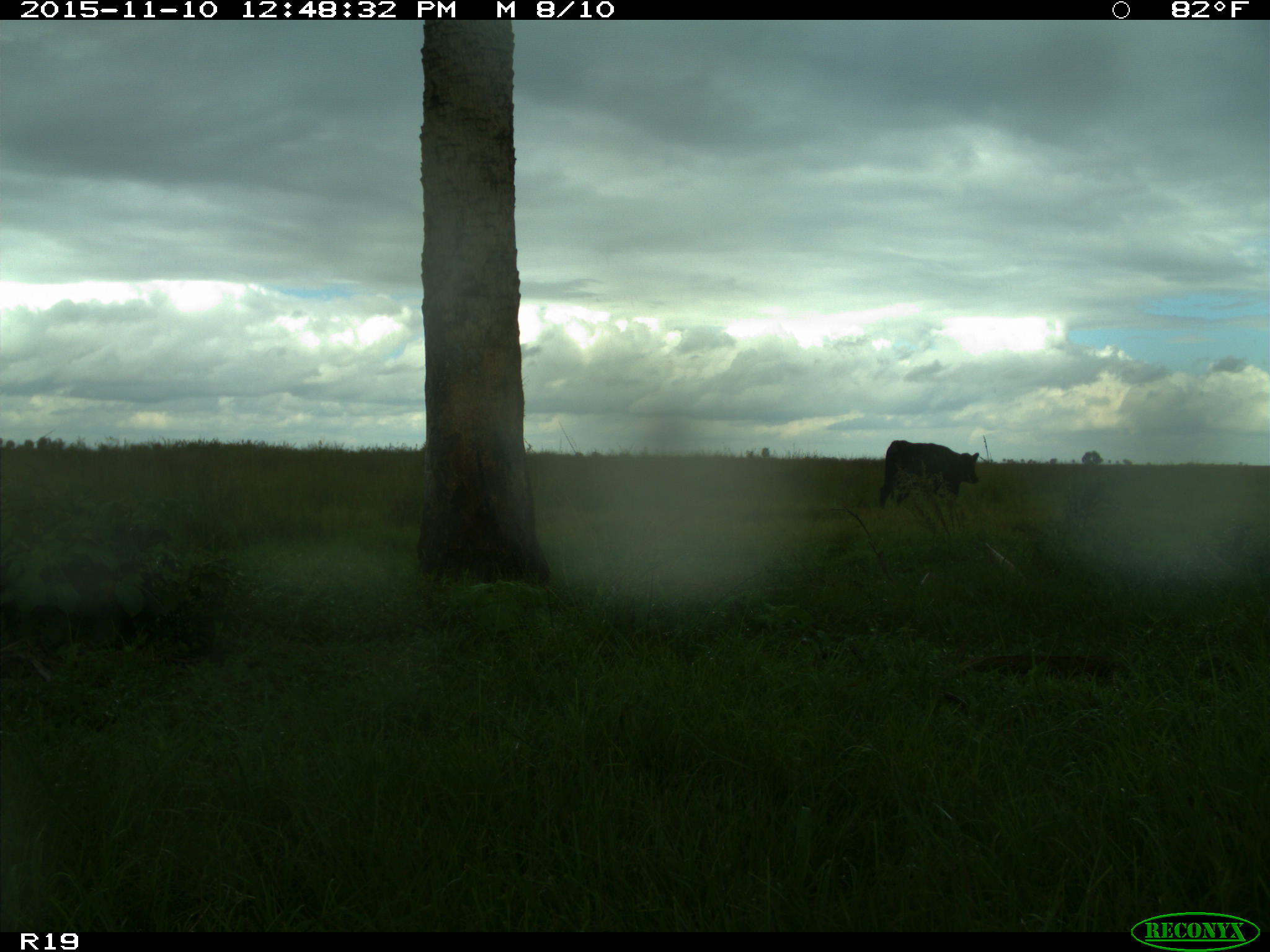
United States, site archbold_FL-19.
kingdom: Animalia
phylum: Chordata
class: Mammalia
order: Artiodactyla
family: Bovidae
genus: Bos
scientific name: Bos taurus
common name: domestic cow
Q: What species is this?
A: Bos taurus (domestic cow).